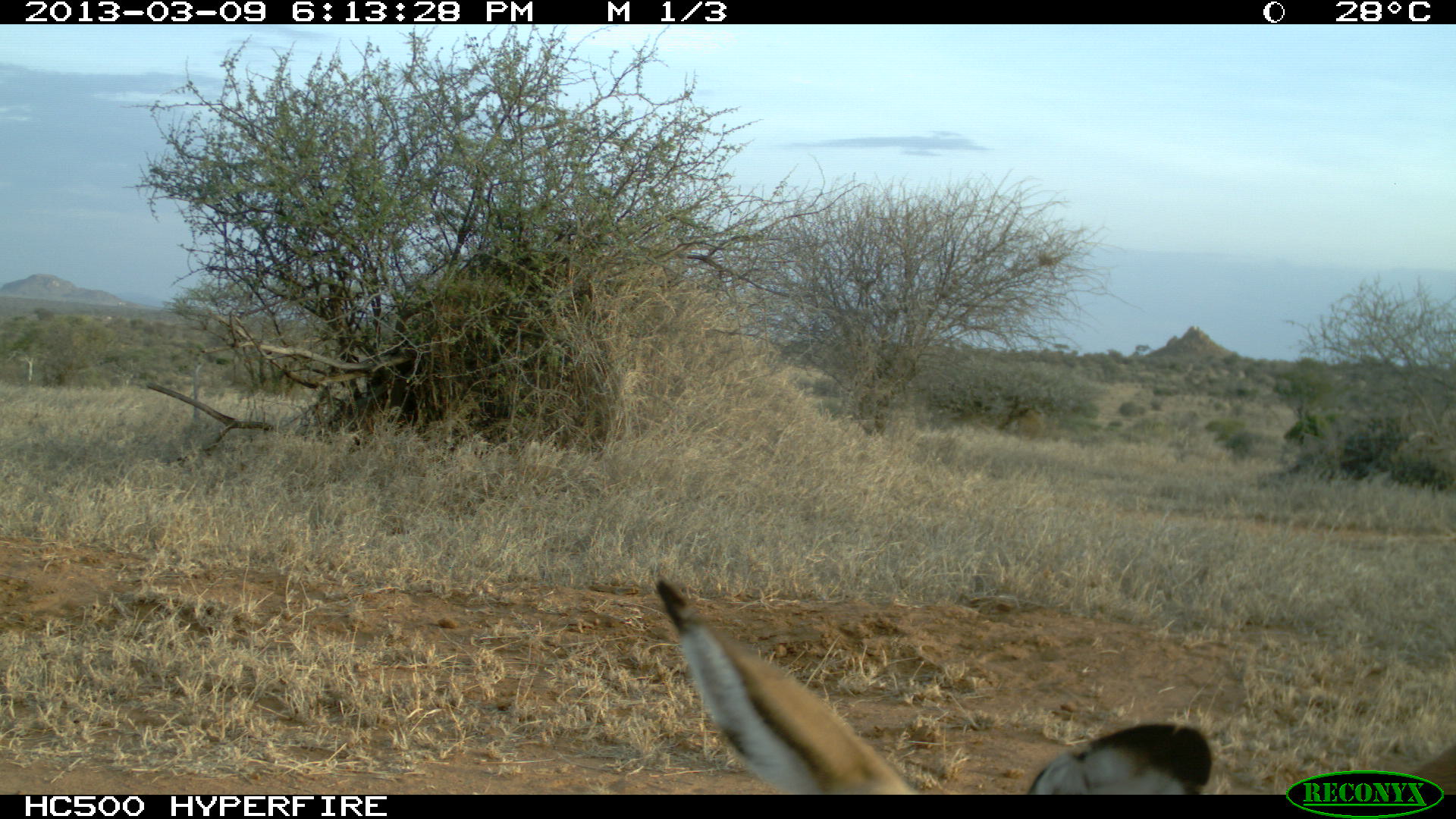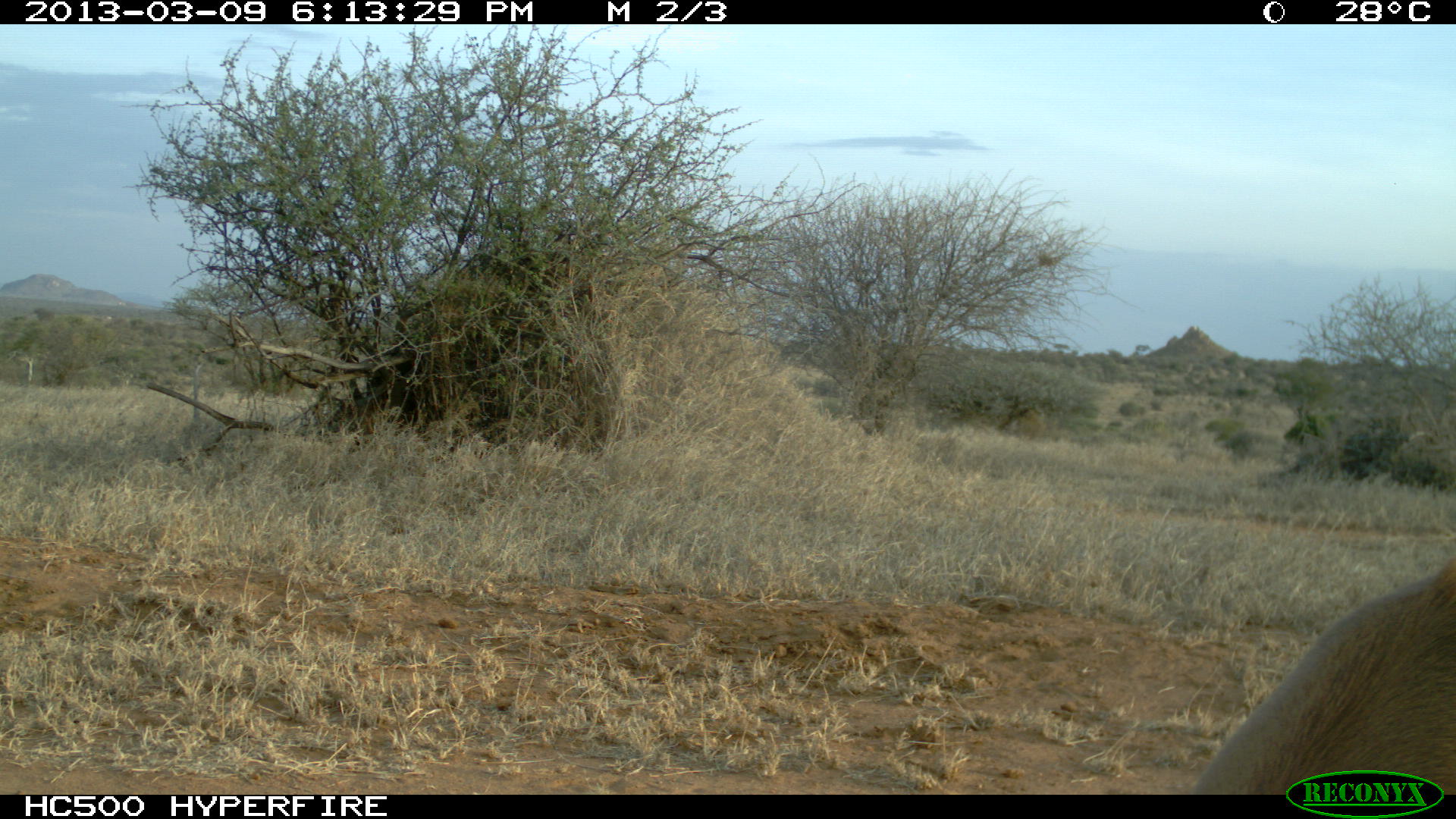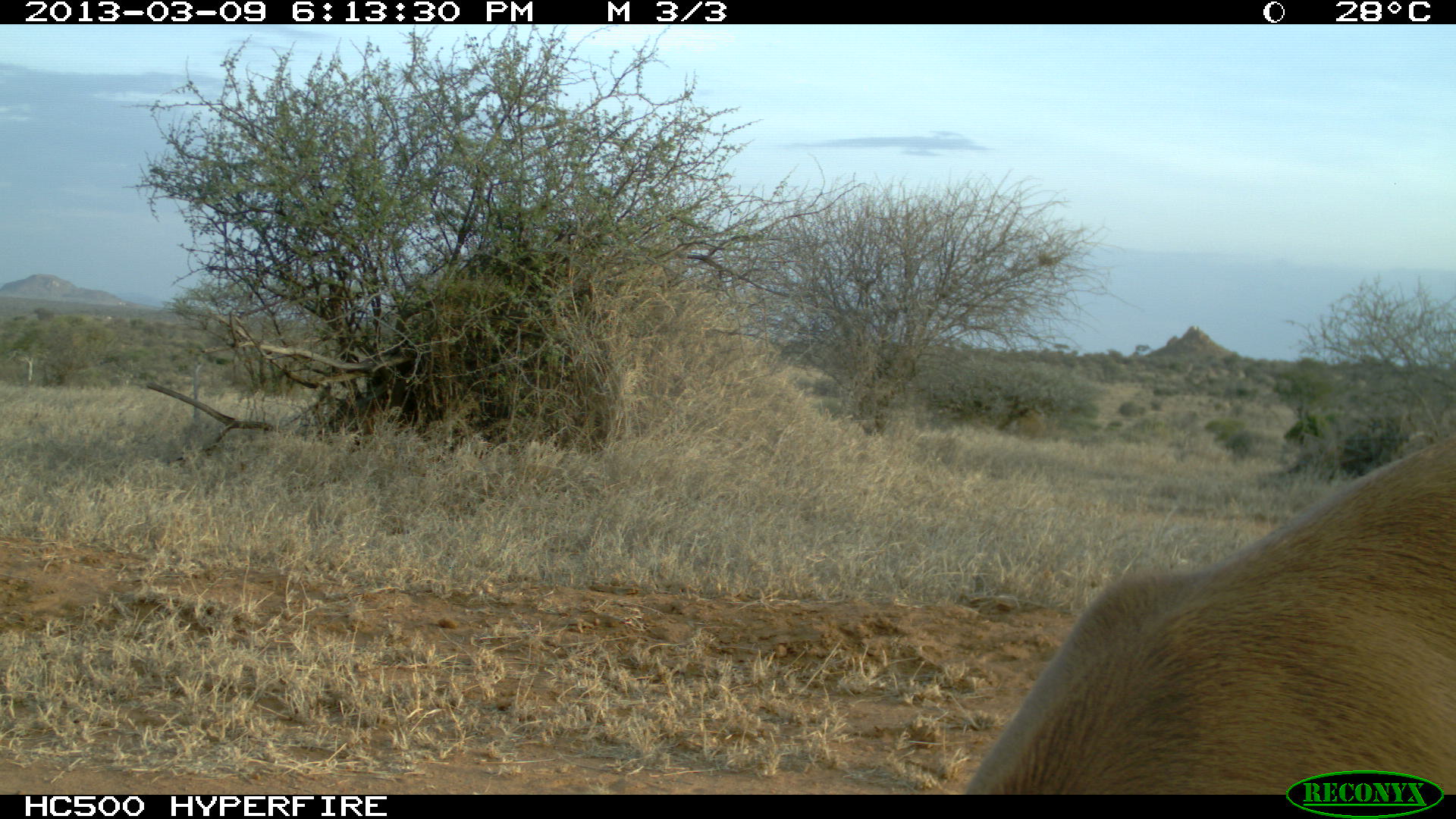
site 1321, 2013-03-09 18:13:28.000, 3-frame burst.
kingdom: Animalia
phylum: Chordata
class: Mammalia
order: Artiodactyla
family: Bovidae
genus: Aepyceros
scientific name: Aepyceros melampus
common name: impala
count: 1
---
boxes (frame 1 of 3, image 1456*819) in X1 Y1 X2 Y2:
aepyceros melampus: 653 576 1454 796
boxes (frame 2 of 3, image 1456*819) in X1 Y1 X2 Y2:
aepyceros melampus: 1191 548 1455 798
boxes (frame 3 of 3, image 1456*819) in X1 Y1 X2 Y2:
aepyceros melampus: 961 429 1455 795